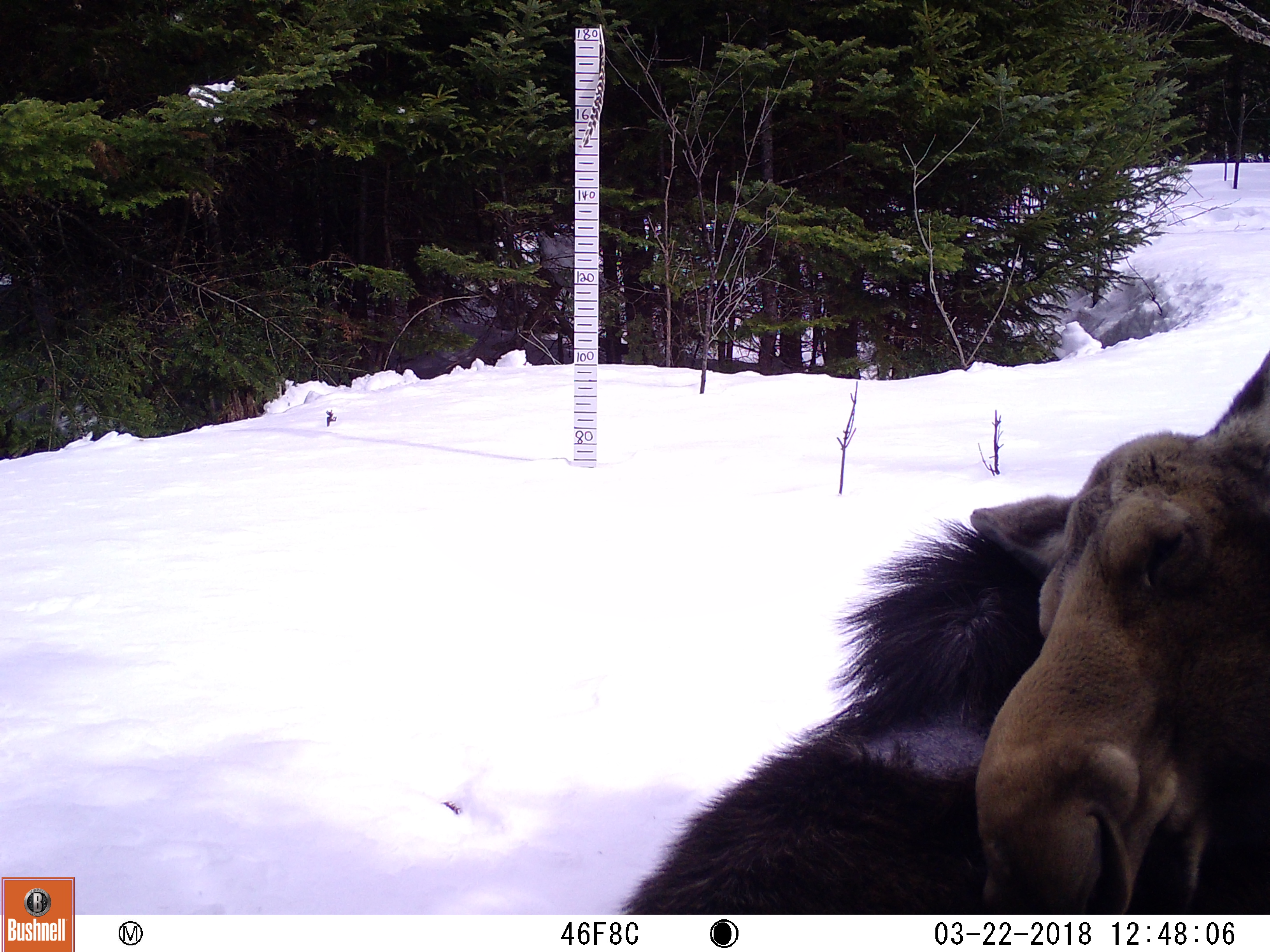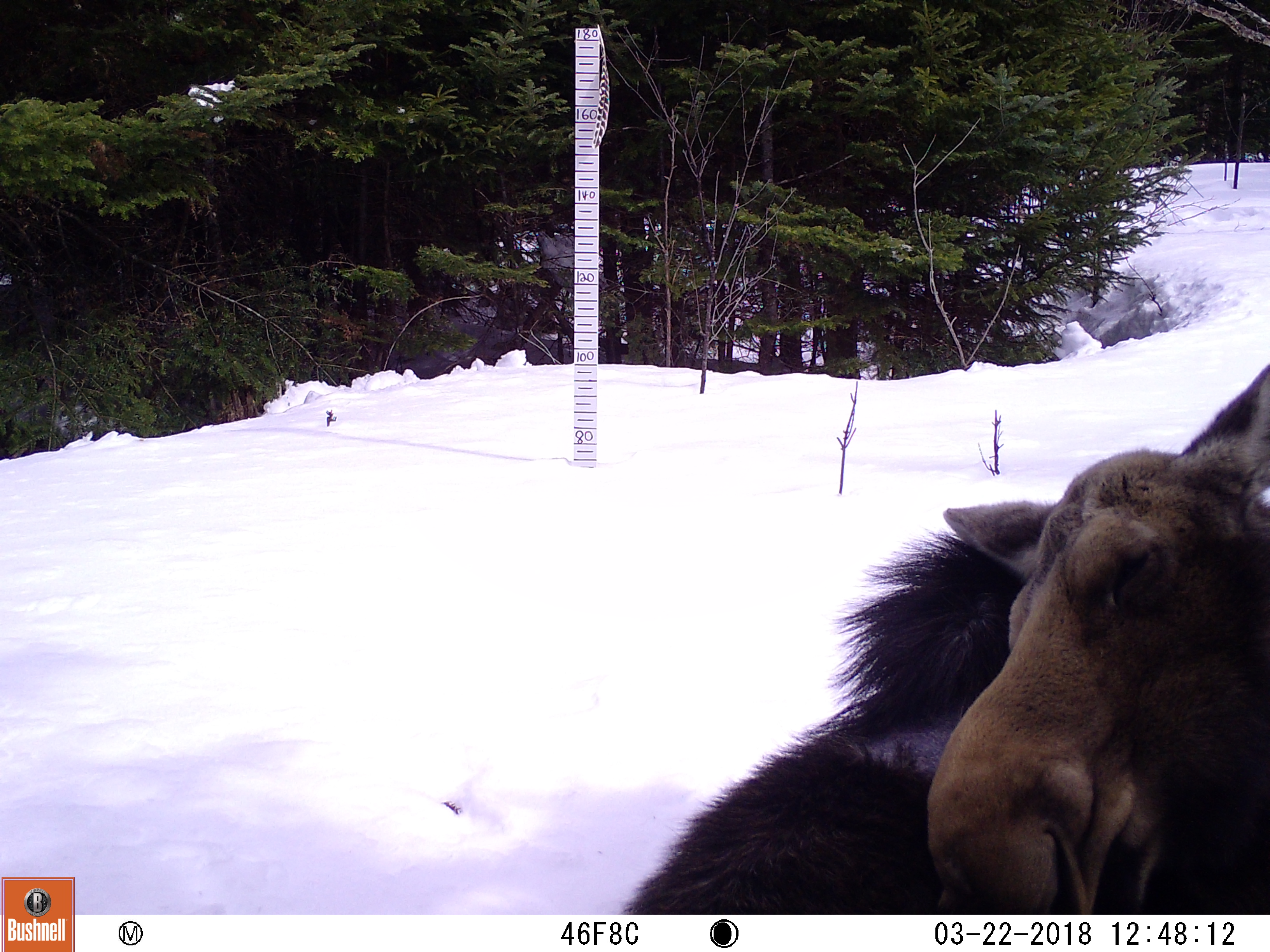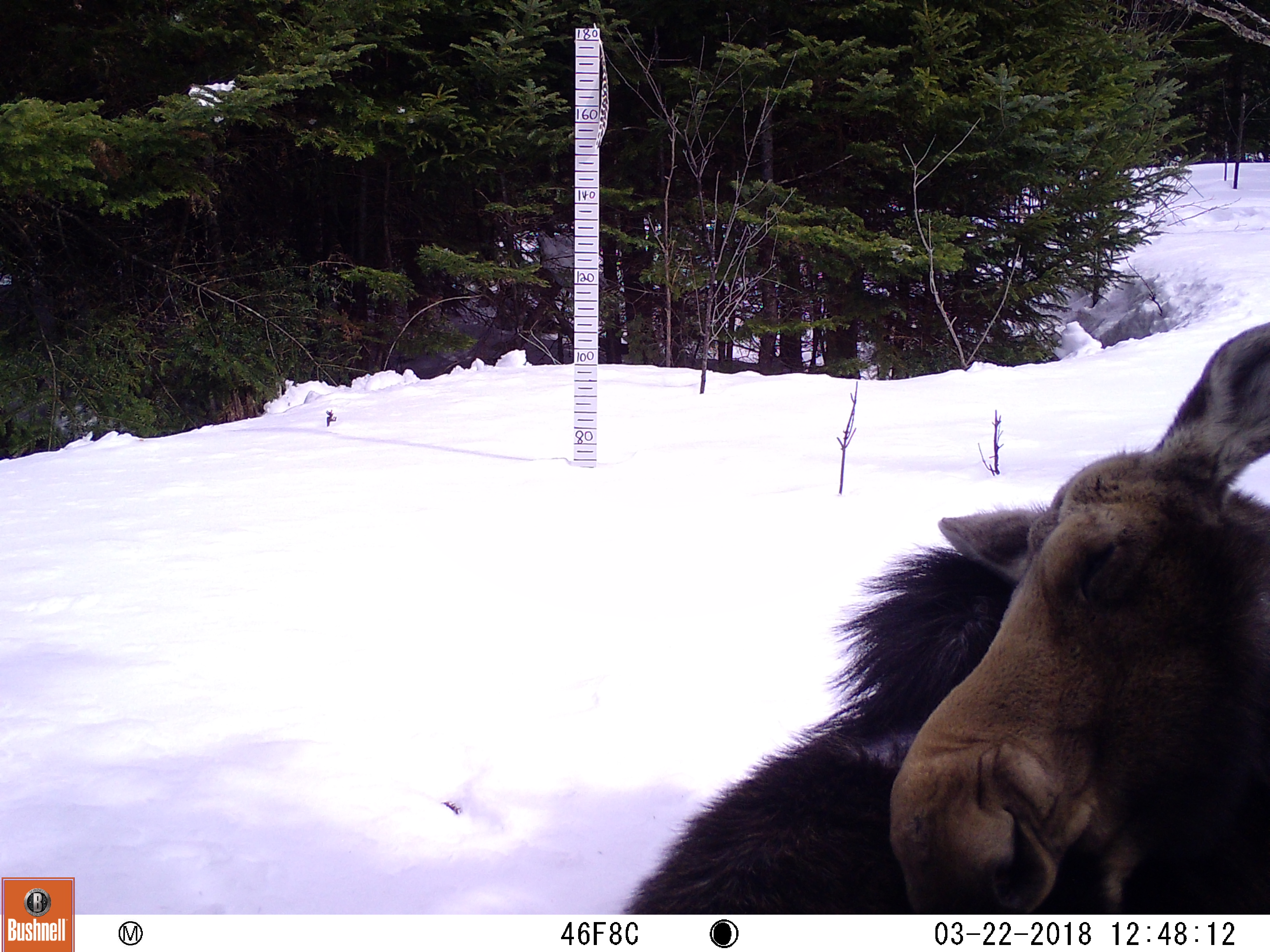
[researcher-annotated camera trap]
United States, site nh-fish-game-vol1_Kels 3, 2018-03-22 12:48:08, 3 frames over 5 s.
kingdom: Animalia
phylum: Chordata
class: Mammalia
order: Artiodactyla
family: Cervidae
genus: Alces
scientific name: Alces alces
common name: moose